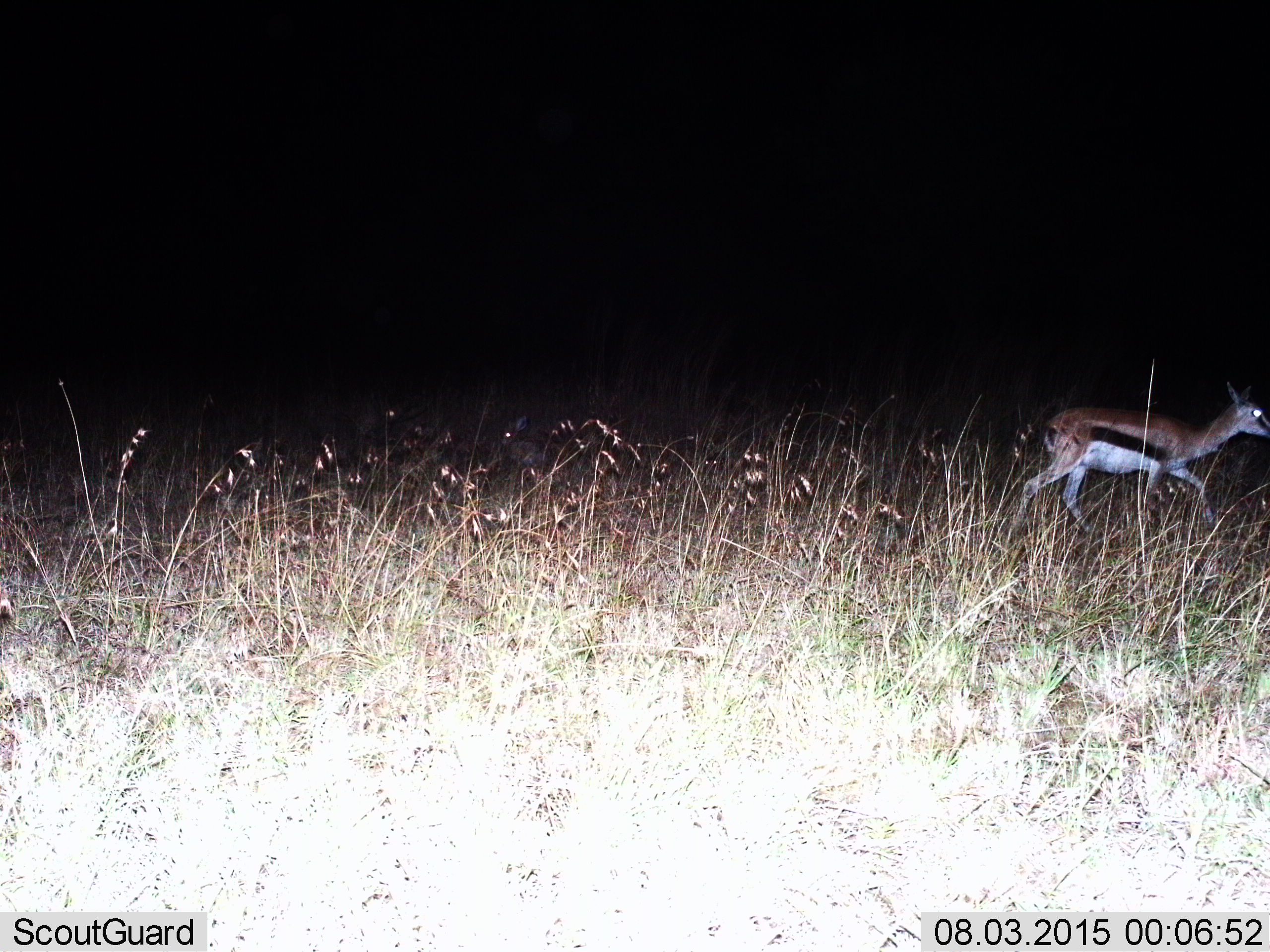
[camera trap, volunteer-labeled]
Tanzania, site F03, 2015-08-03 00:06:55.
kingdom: Animalia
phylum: Chordata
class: Mammalia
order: Artiodactyla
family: Bovidae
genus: Eudorcas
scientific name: Eudorcas thomsonii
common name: thomson's gazelle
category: gazellethomsons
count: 1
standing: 0%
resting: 0%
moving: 100%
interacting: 0%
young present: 6%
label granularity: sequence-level